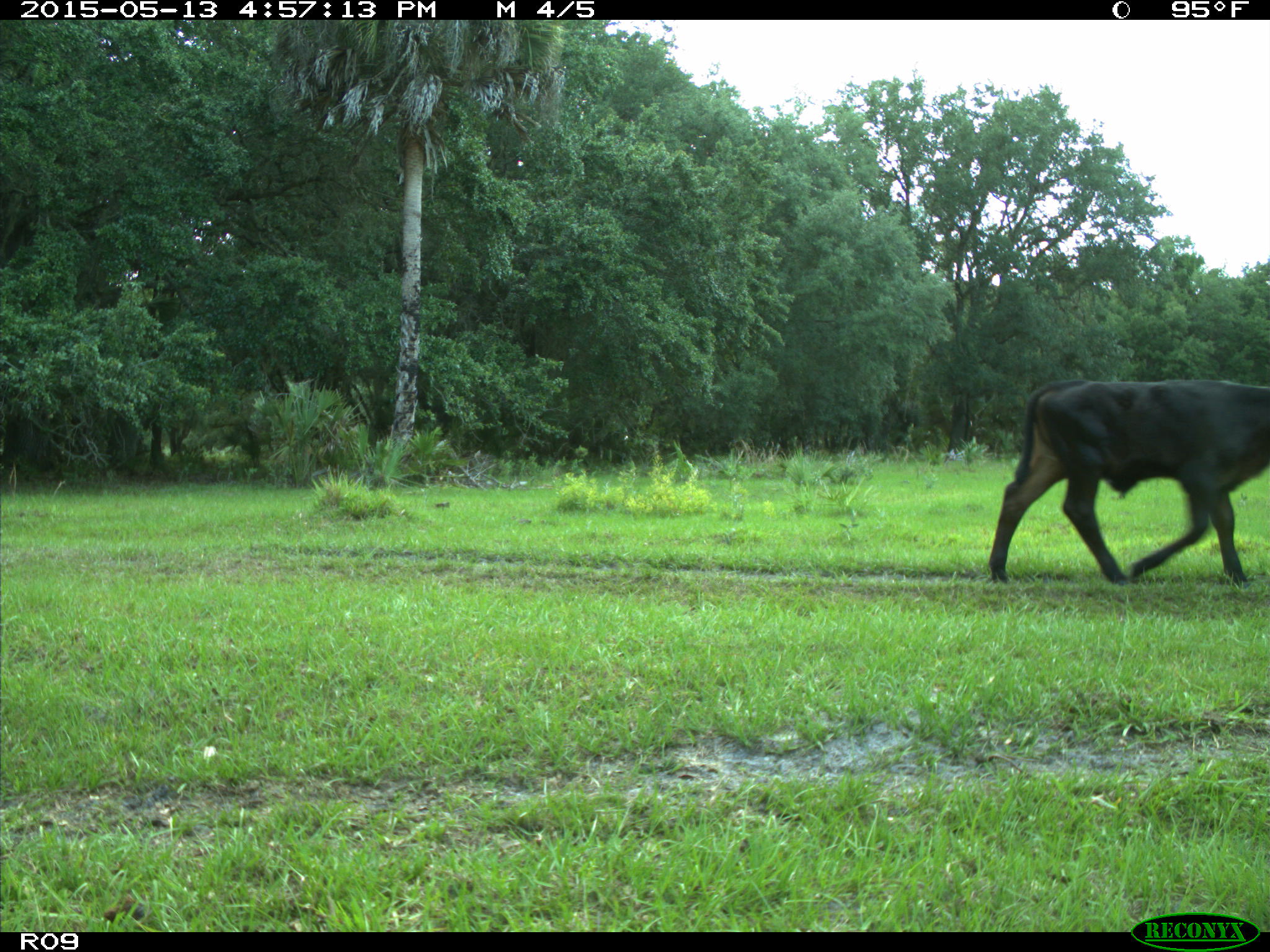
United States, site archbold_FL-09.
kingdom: Animalia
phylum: Chordata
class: Mammalia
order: Artiodactyla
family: Bovidae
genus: Bos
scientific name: Bos taurus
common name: domestic cow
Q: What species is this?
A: Bos taurus (domestic cow).